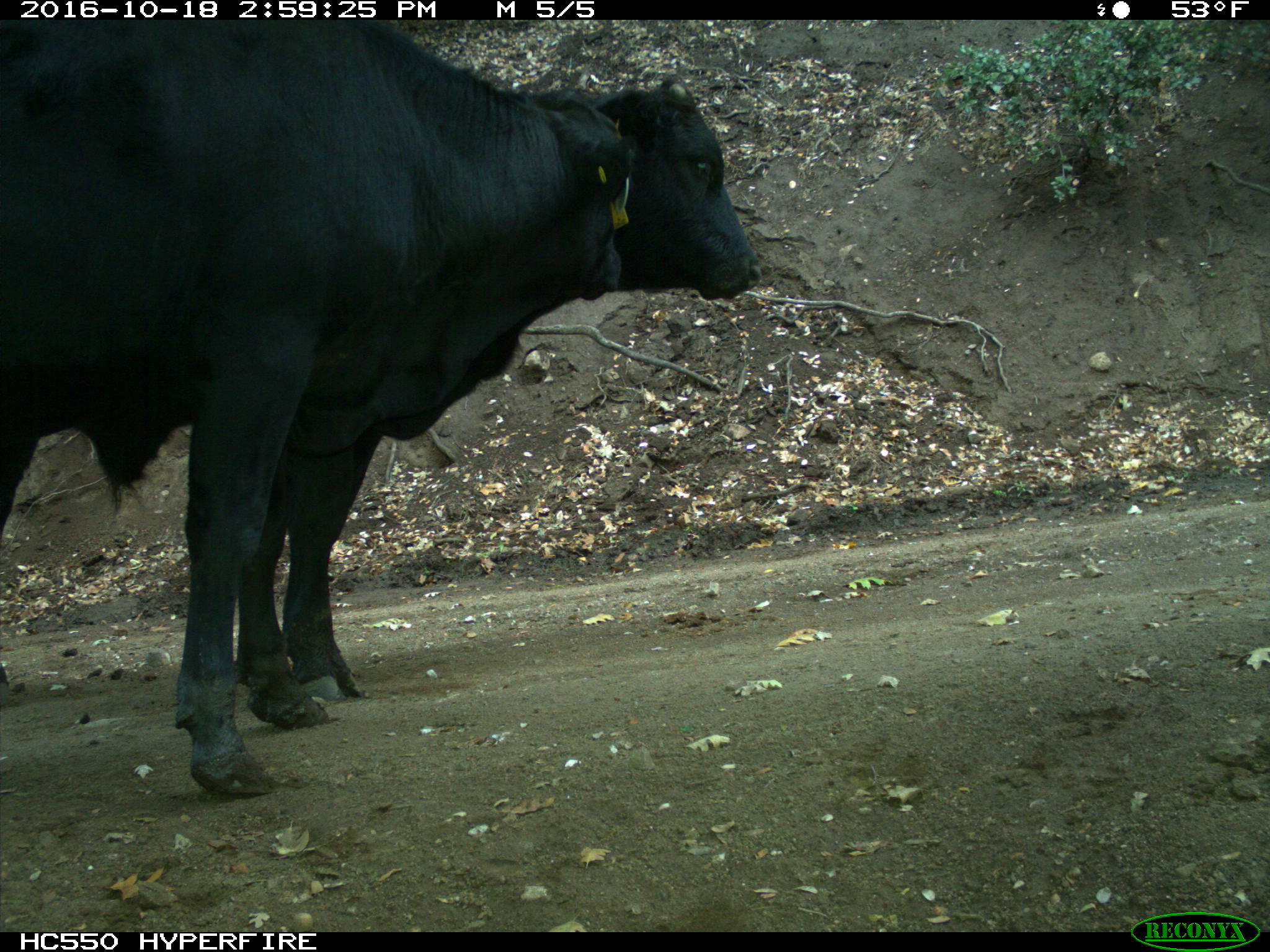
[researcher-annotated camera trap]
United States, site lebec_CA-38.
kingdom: Animalia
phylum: Chordata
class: Mammalia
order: Artiodactyla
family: Bovidae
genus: Bos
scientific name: Bos taurus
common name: domestic cow